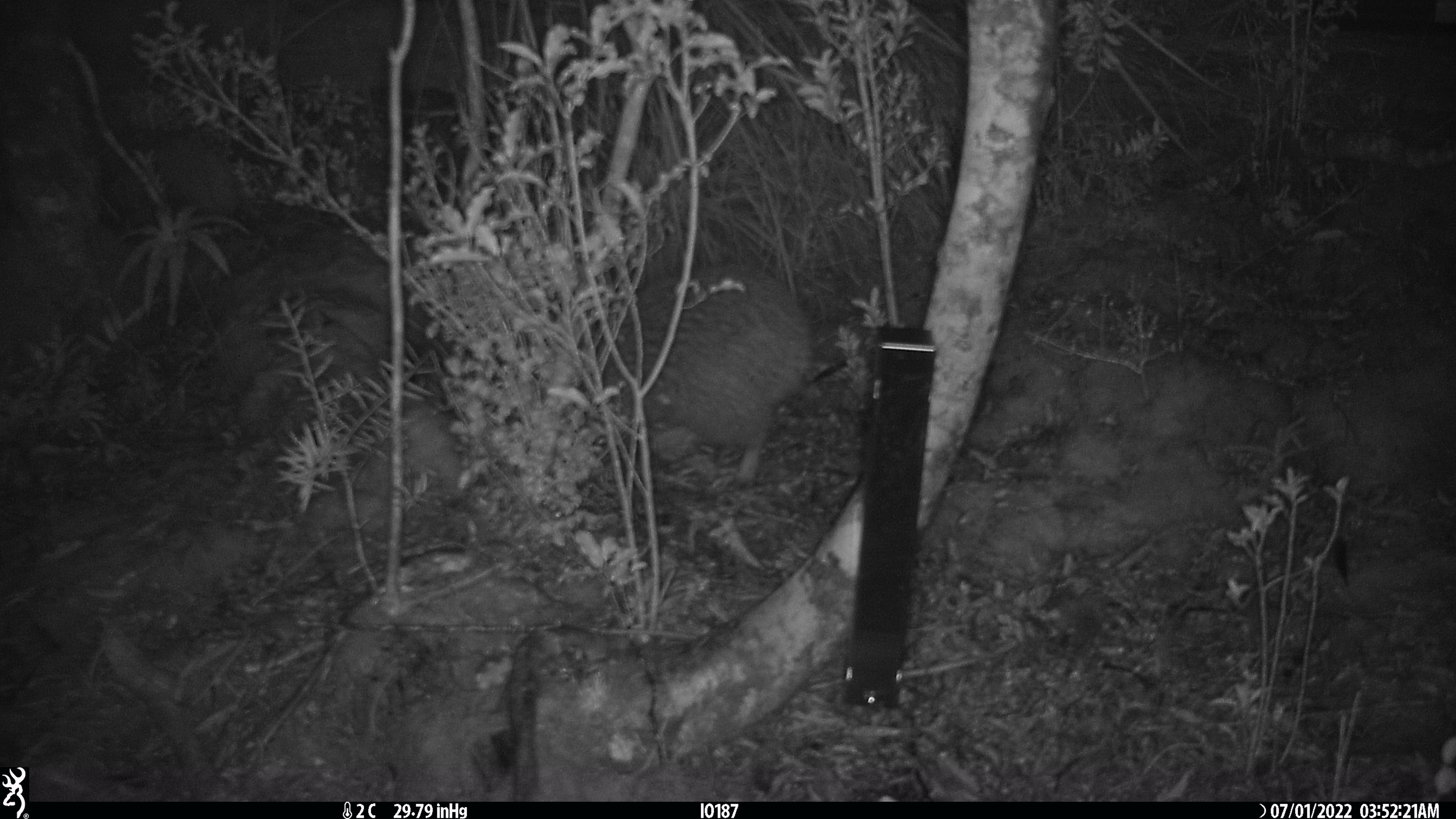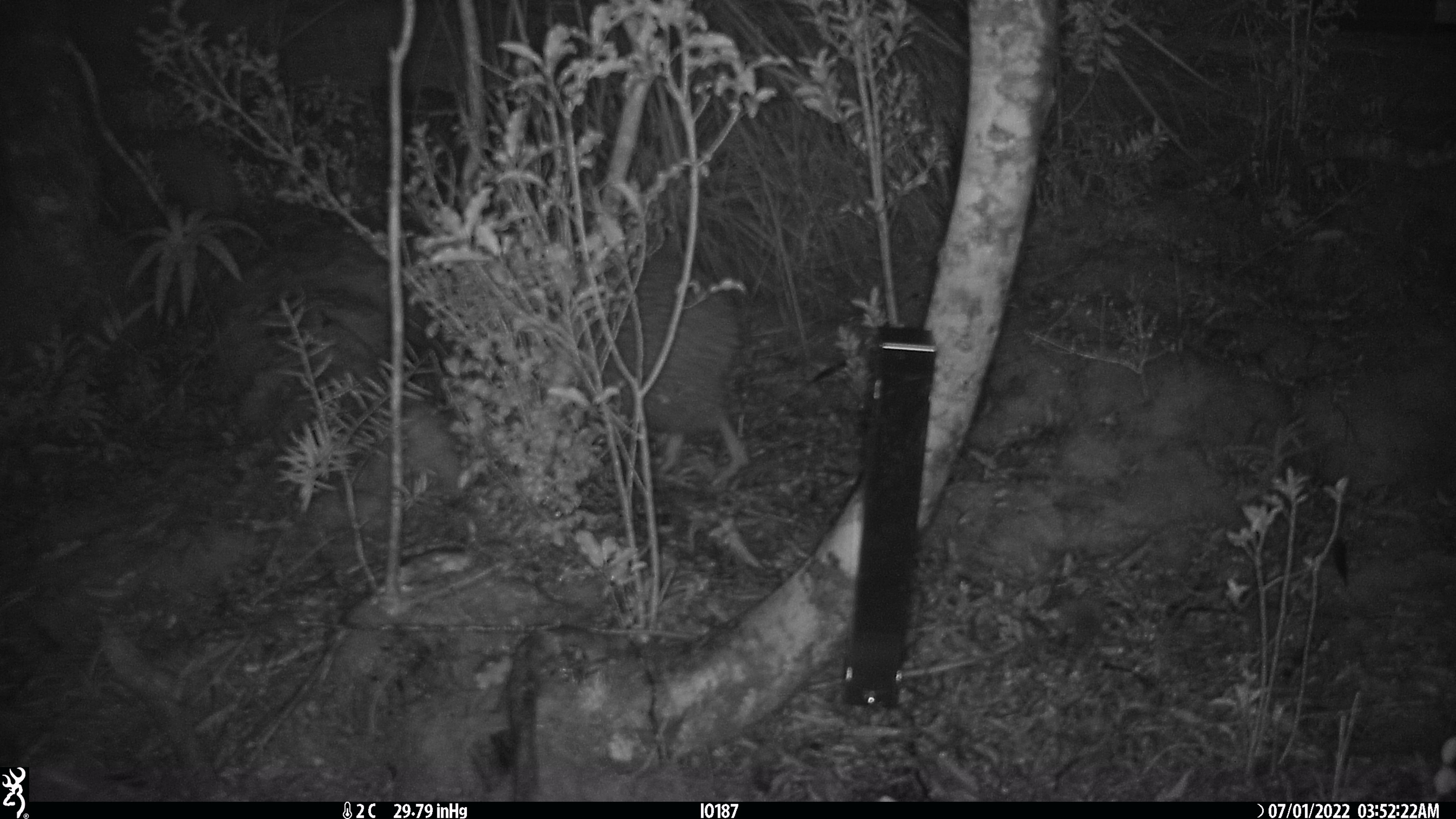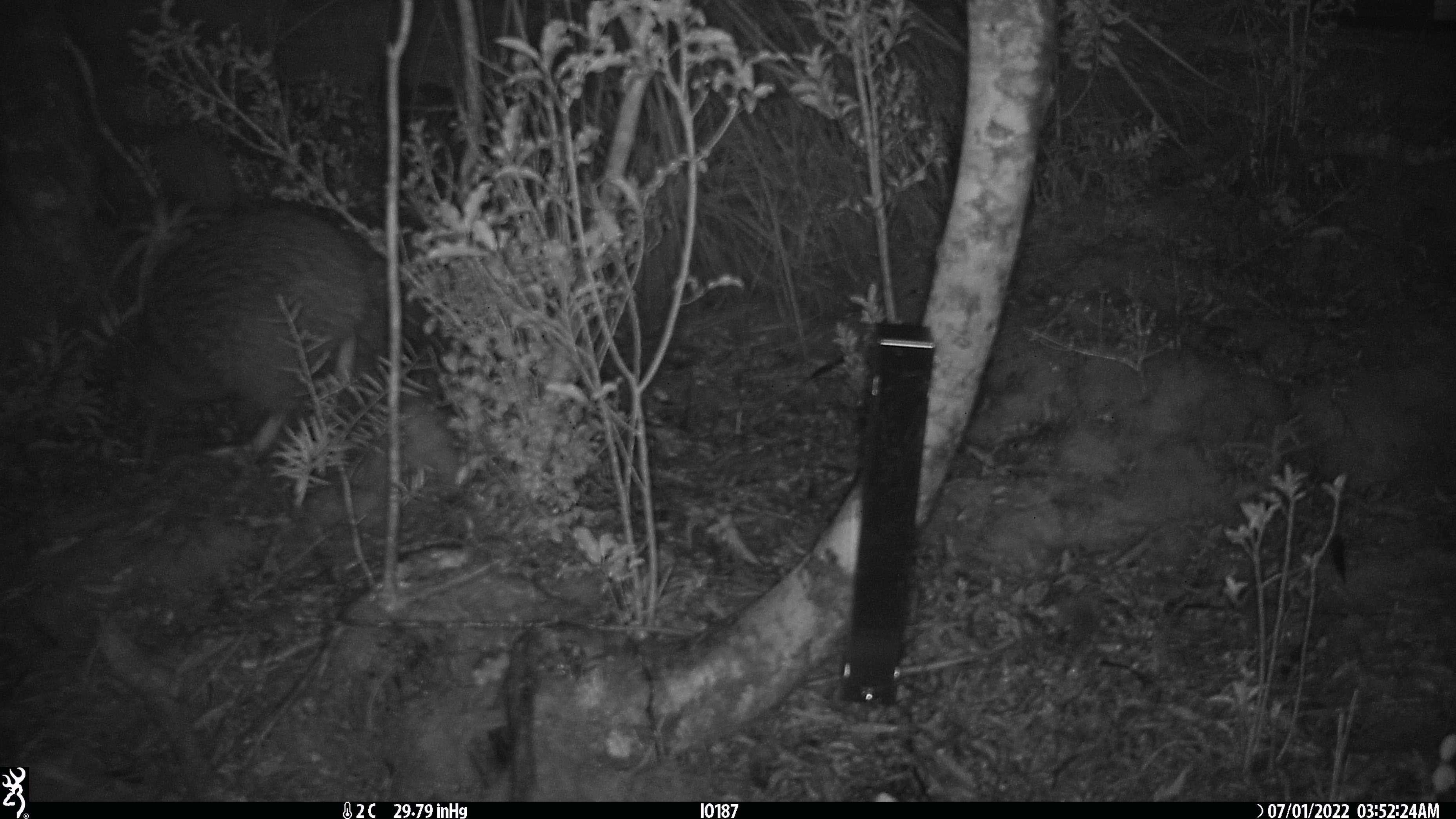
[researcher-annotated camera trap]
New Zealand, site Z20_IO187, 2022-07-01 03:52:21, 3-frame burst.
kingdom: Animalia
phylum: Chordata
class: Aves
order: Apterygiformes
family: Apterygidae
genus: Apteryx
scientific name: Apteryx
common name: kiwi